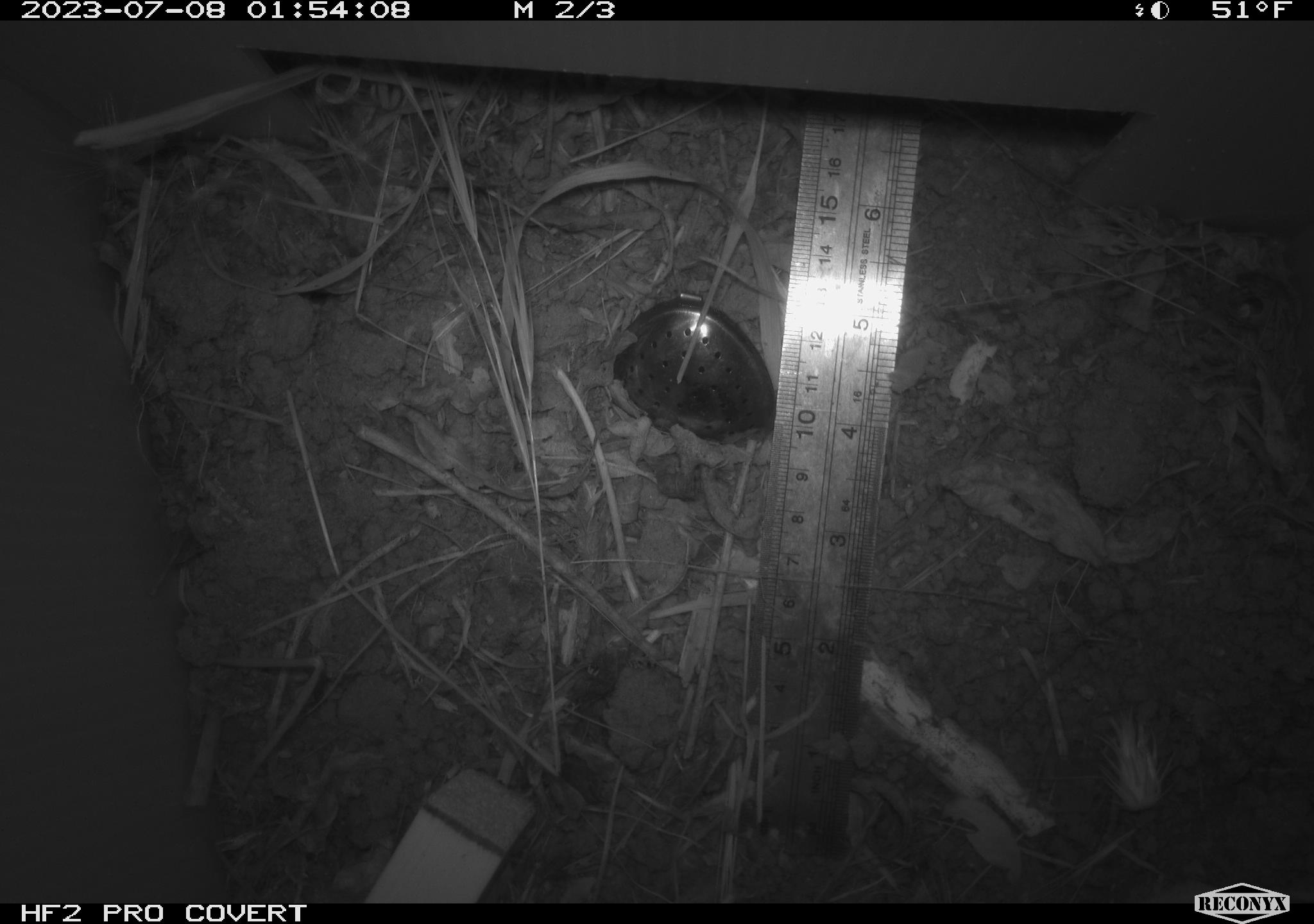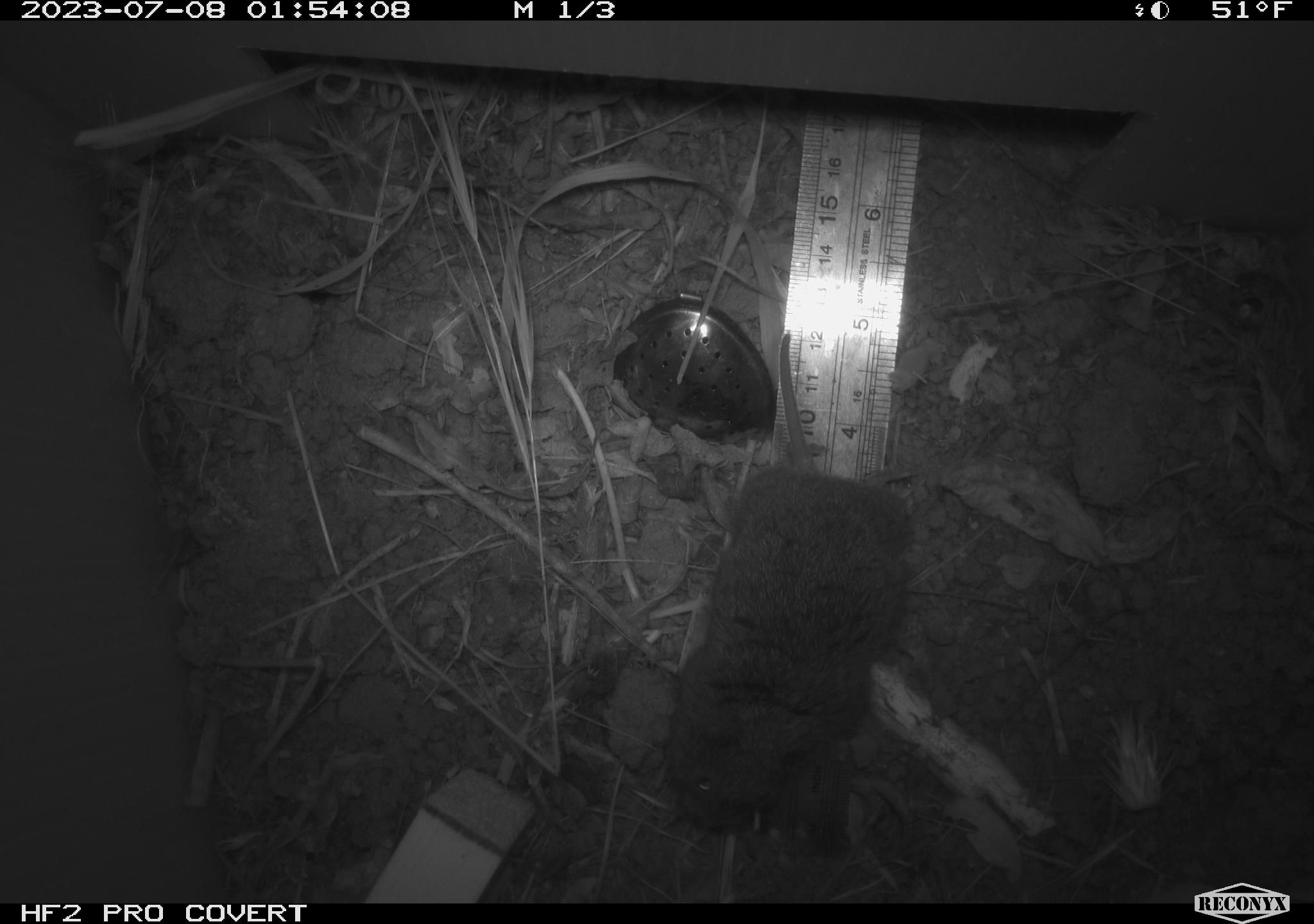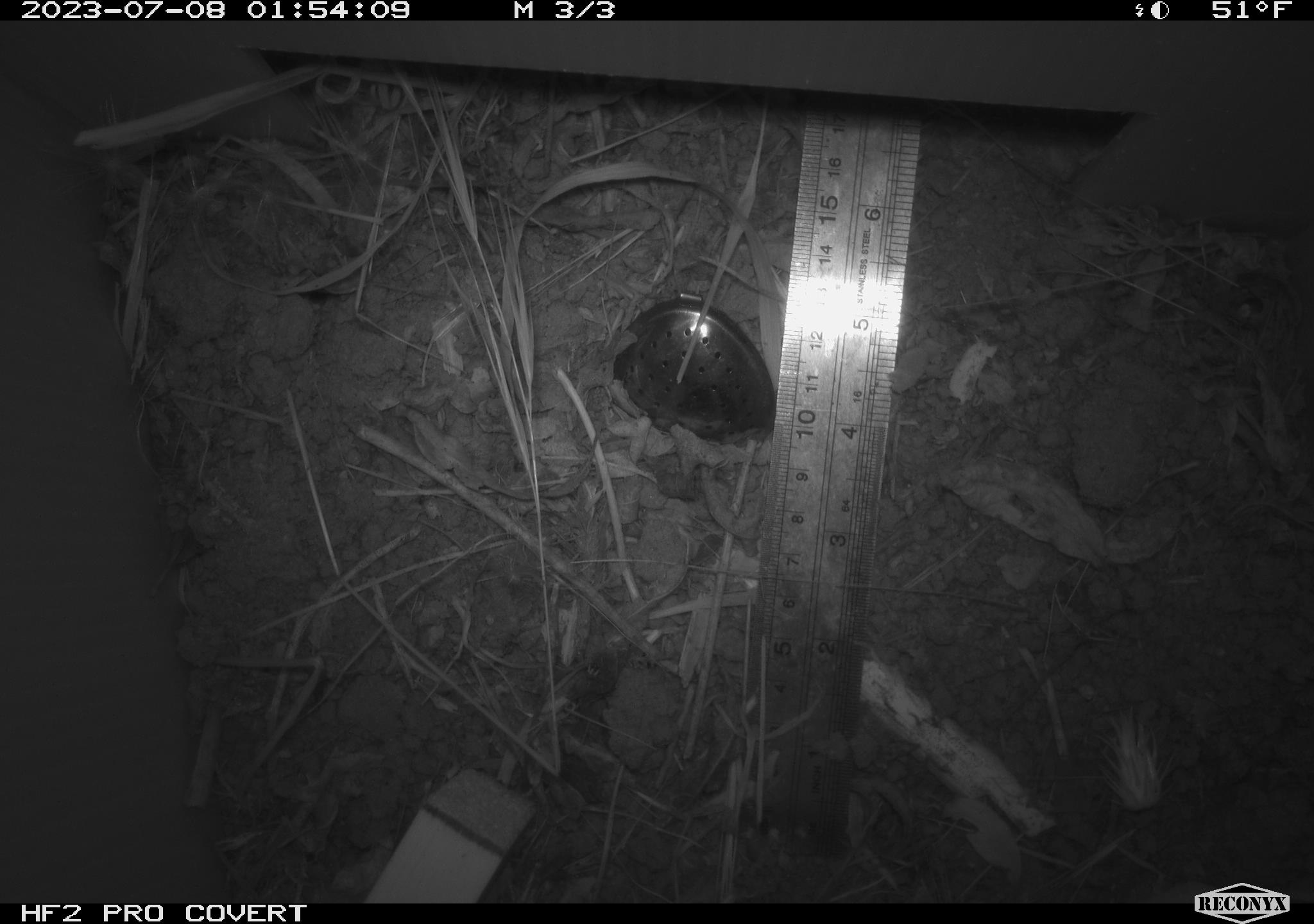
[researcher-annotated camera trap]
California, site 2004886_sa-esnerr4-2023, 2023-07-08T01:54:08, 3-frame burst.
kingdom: Animalia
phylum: Chordata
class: Mammalia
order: Rodentia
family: Cricetidae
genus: Microtus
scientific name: Microtus californicus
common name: california vole